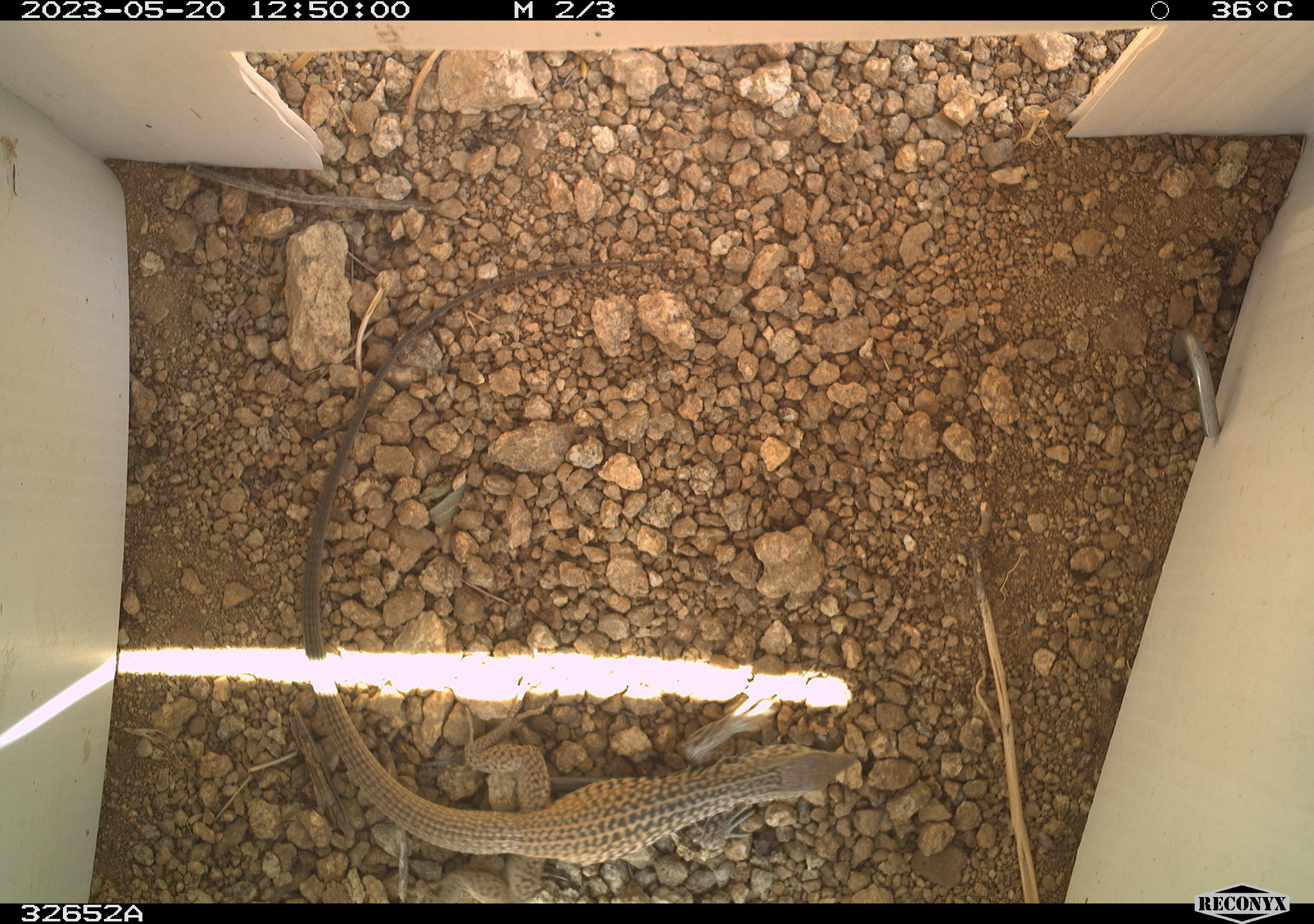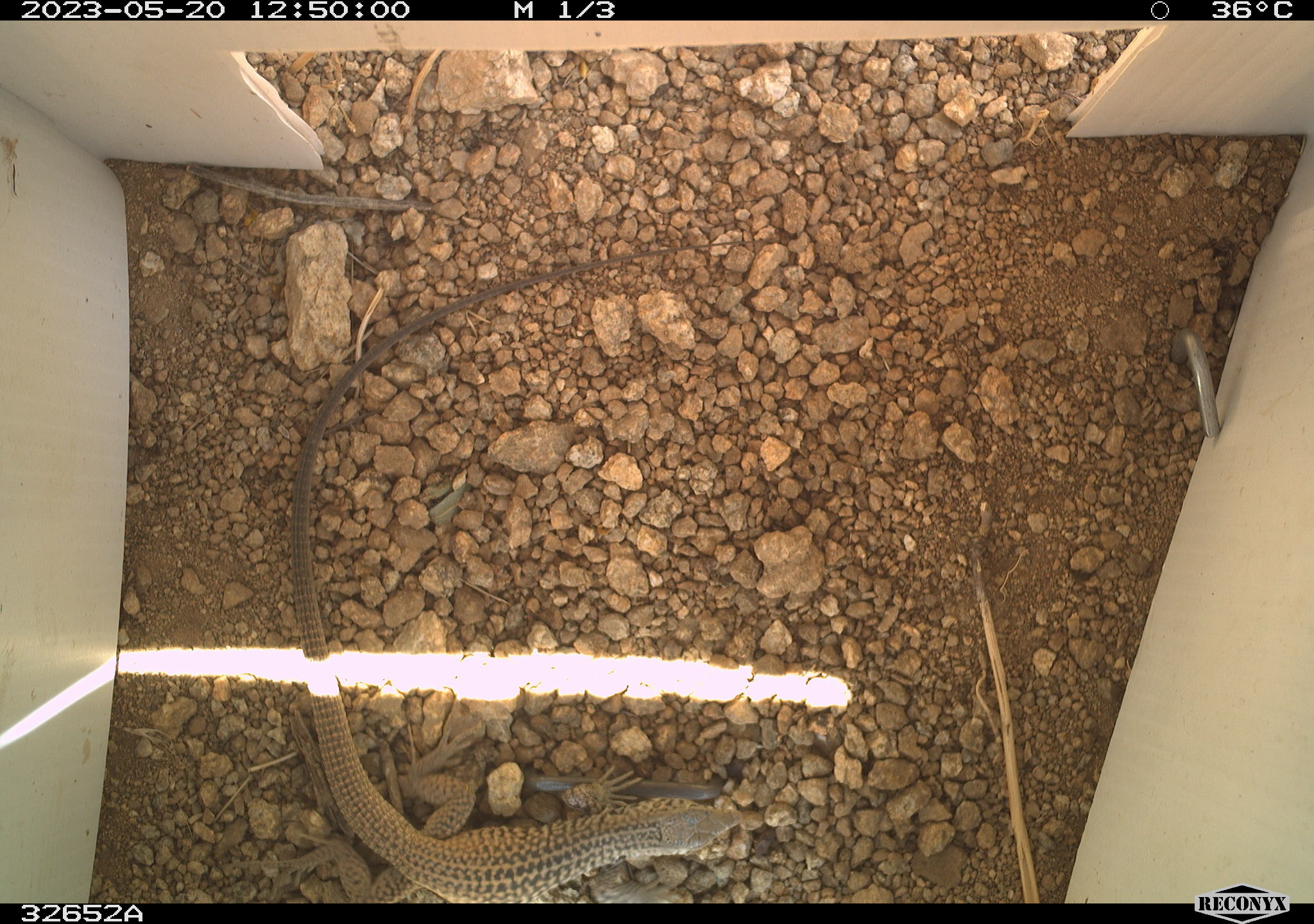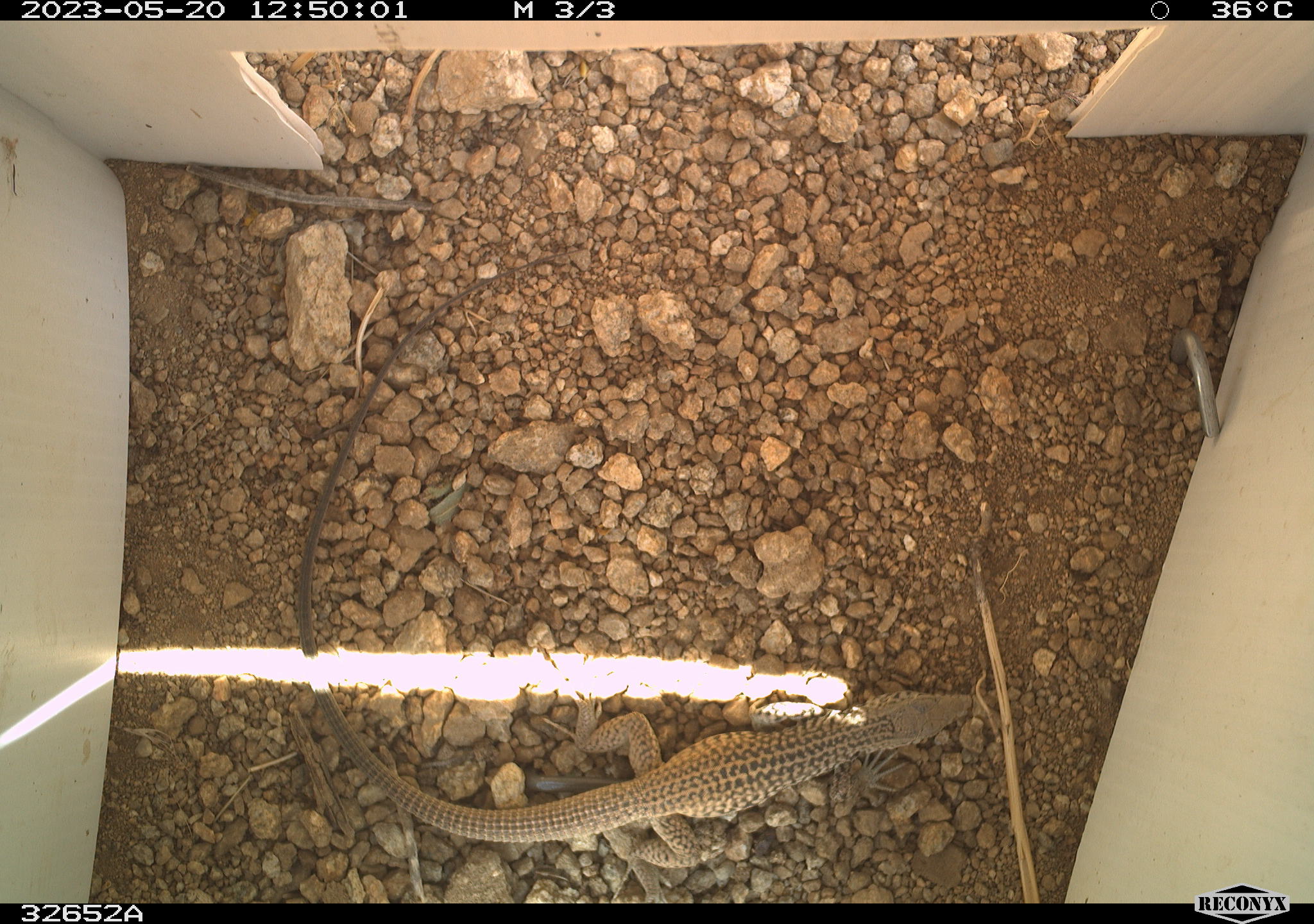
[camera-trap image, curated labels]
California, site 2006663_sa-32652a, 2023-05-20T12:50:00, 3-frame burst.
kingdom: Animalia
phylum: Chordata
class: Reptilia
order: Squamata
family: Teiidae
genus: Aspidoscelis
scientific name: Aspidoscelis tigris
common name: western whiptail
Western whiptail (Aspidoscelis tigris).